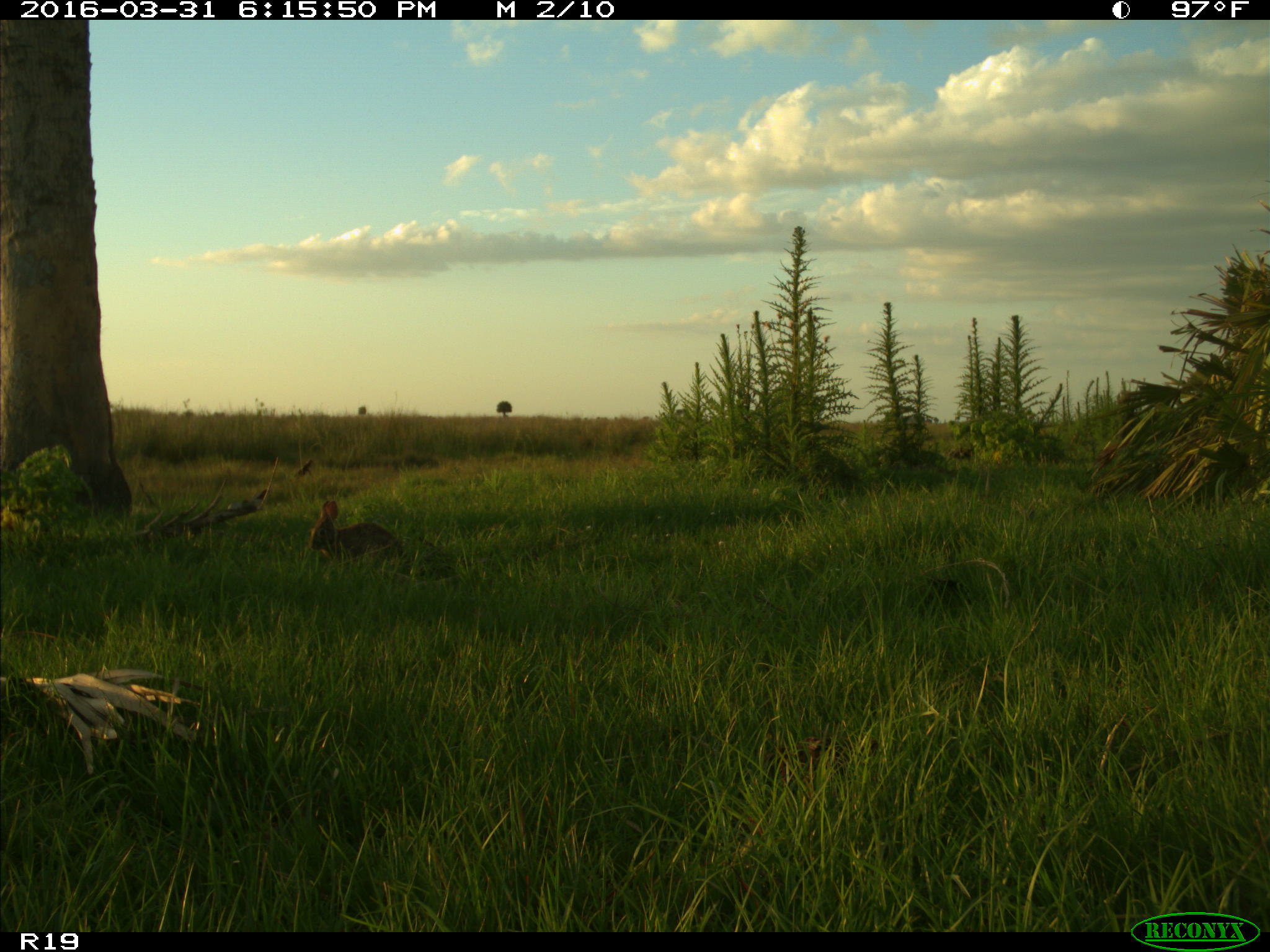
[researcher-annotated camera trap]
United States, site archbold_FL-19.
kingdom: Animalia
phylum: Chordata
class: Mammalia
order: Lagomorpha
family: Leporidae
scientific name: Leporidae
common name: rabbits and hares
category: unidentified rabbit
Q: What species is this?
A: Unidentified rabbit (rabbits and hares) (Leporidae).